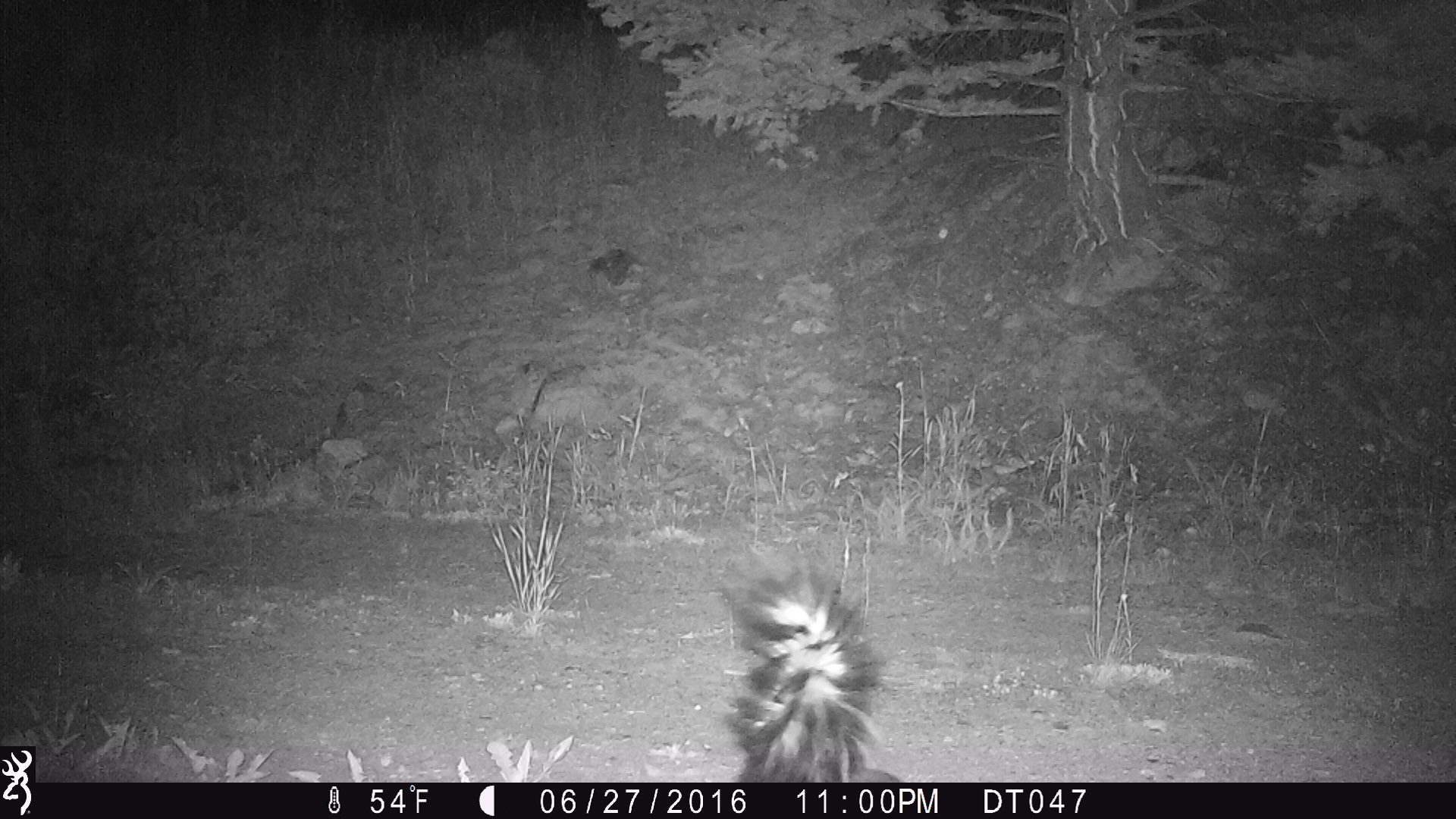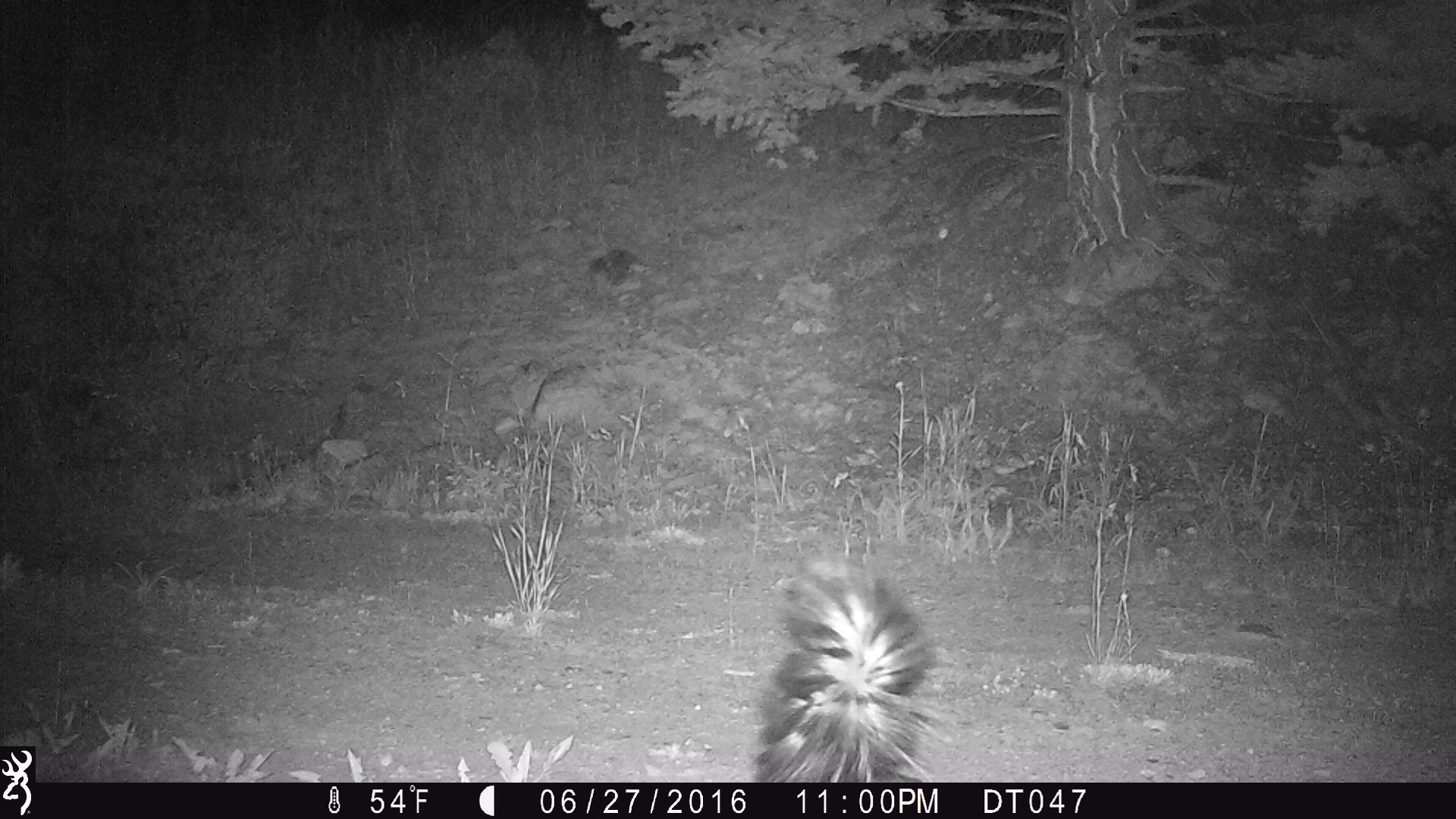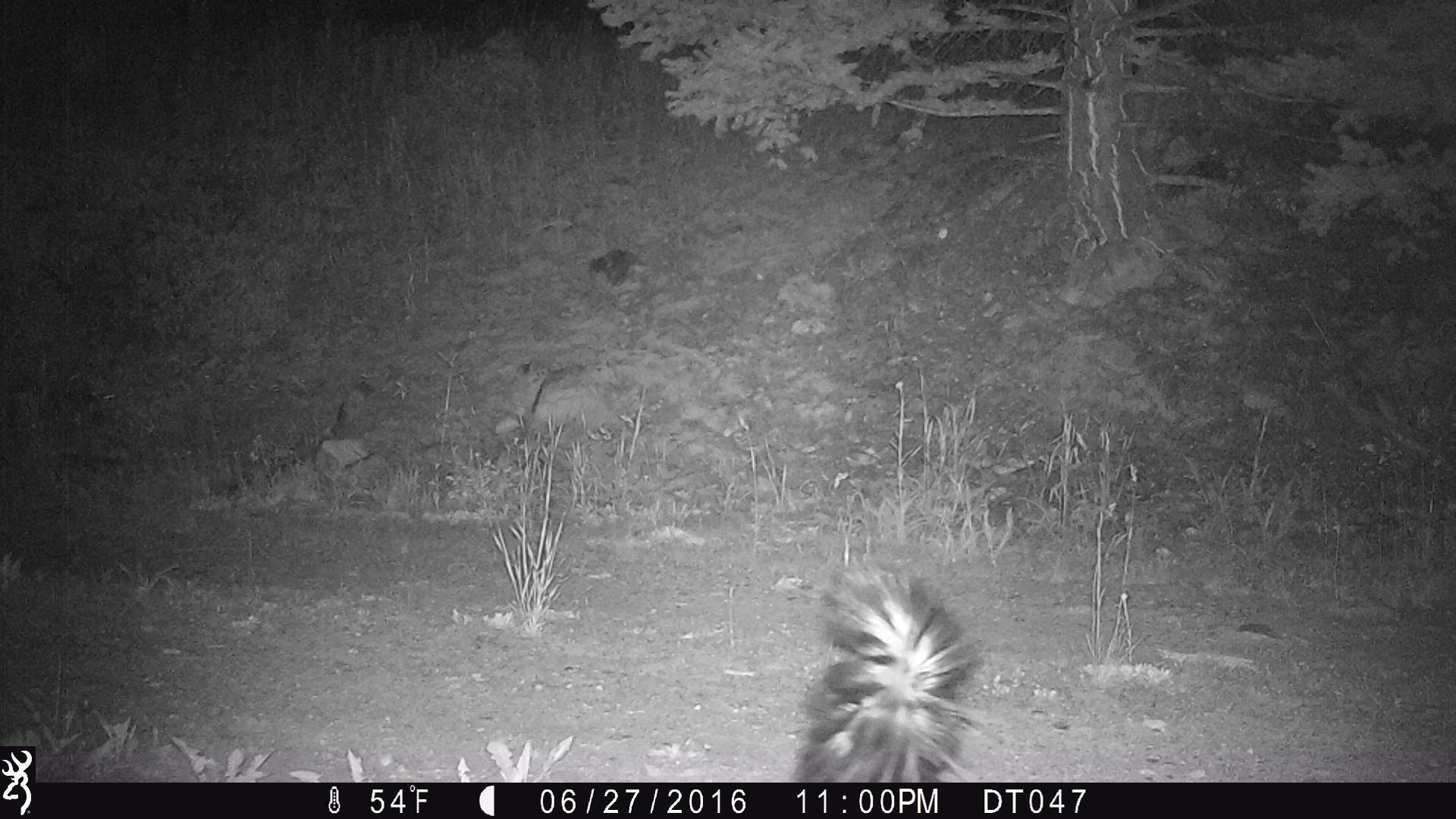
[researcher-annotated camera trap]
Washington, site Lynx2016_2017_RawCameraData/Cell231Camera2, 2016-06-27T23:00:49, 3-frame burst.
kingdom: Animalia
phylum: Chordata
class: Mammalia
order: Carnivora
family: Mephitidae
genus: Mephitis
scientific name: Mephitis mephitis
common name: striped skunk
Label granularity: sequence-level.